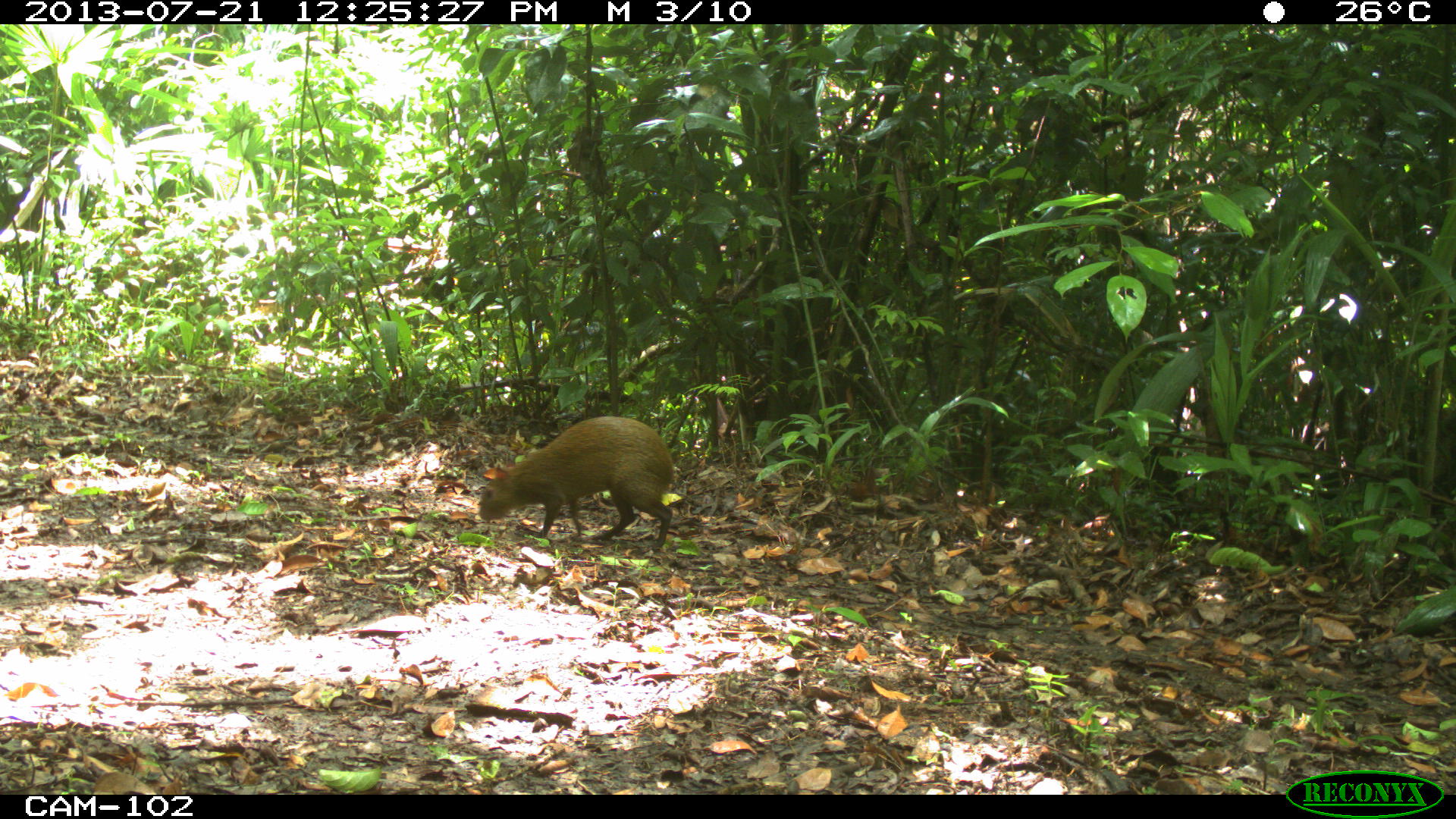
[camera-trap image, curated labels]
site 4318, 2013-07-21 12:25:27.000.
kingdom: Animalia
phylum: Chordata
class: Mammalia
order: Rodentia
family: Dasyproctidae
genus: Dasyprocta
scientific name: Dasyprocta punctata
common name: central american agouti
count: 1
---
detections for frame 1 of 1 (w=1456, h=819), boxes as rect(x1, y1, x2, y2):
dasyprocta punctata: rect(477, 414, 674, 552)